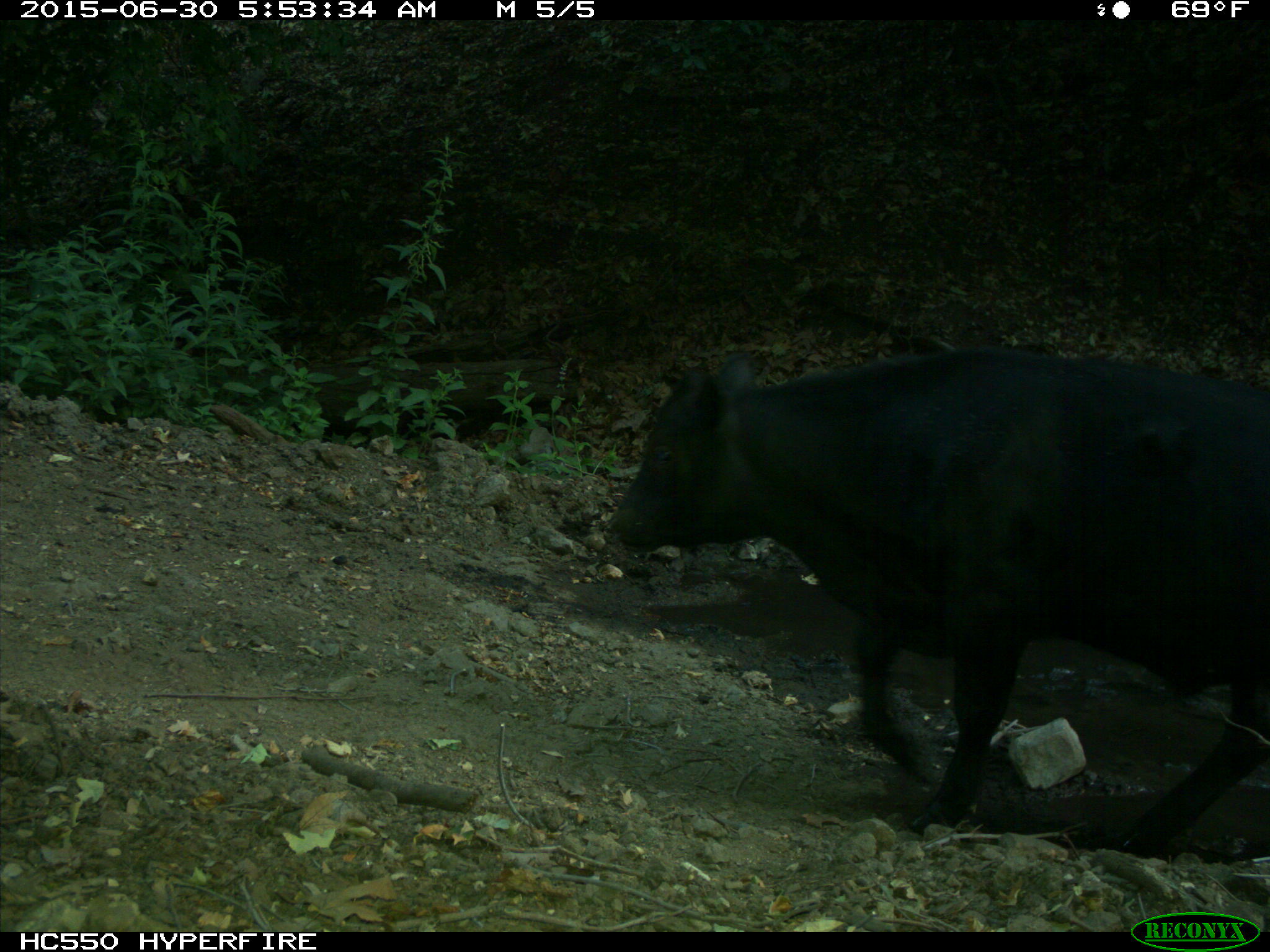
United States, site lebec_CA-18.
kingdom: Animalia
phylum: Chordata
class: Mammalia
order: Artiodactyla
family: Bovidae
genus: Bos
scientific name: Bos taurus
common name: domestic cow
Bos taurus (domestic cow).